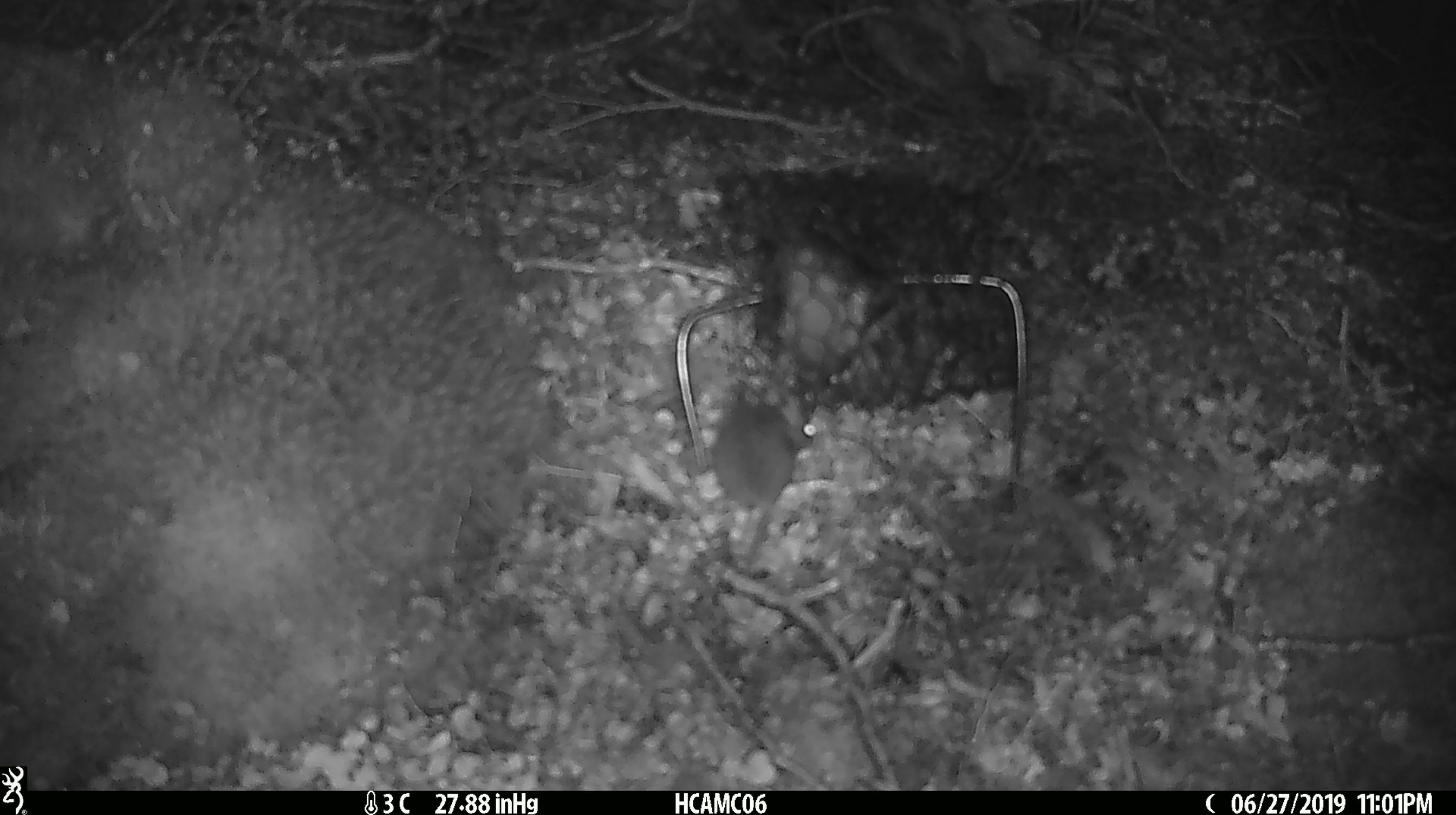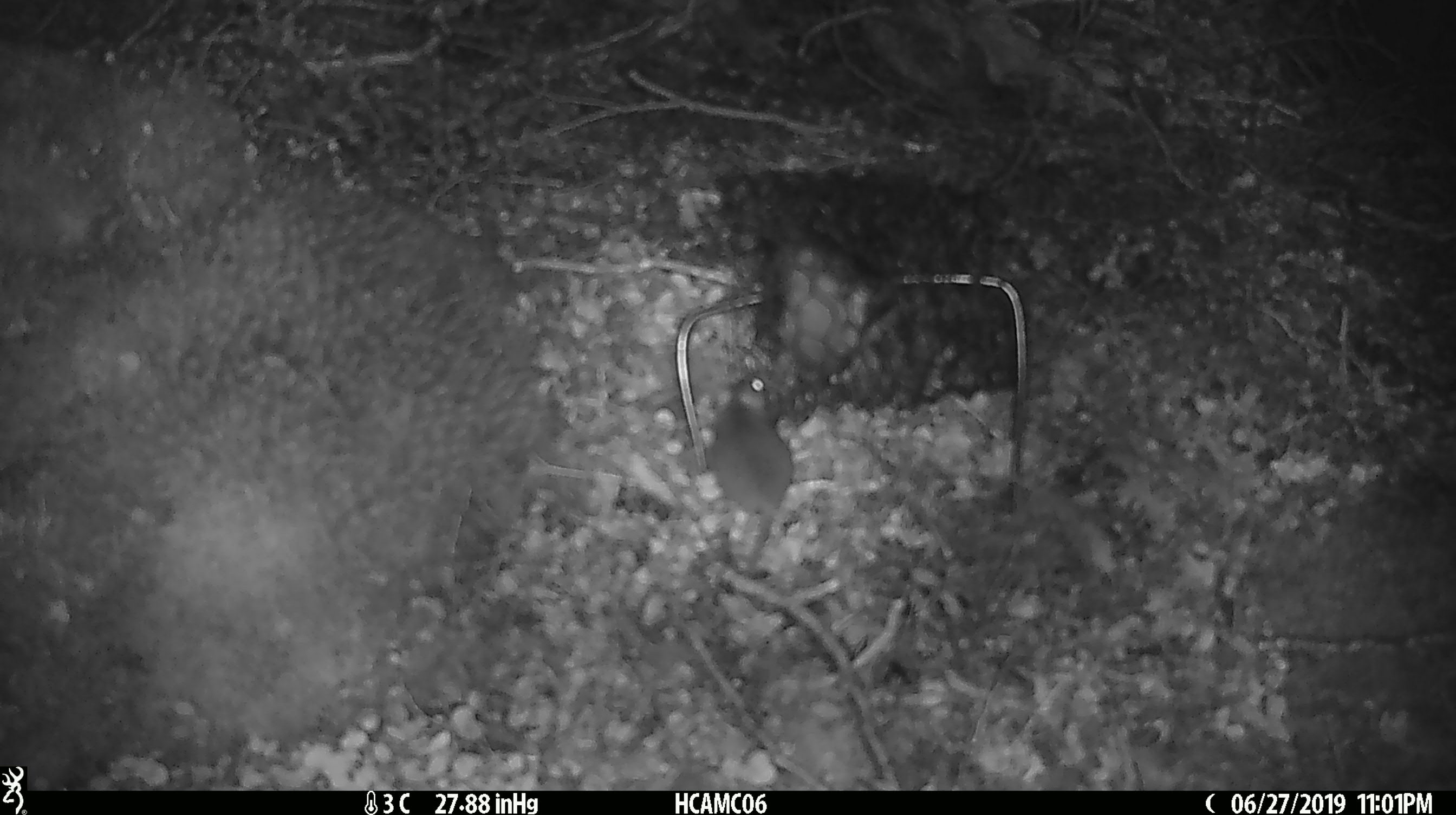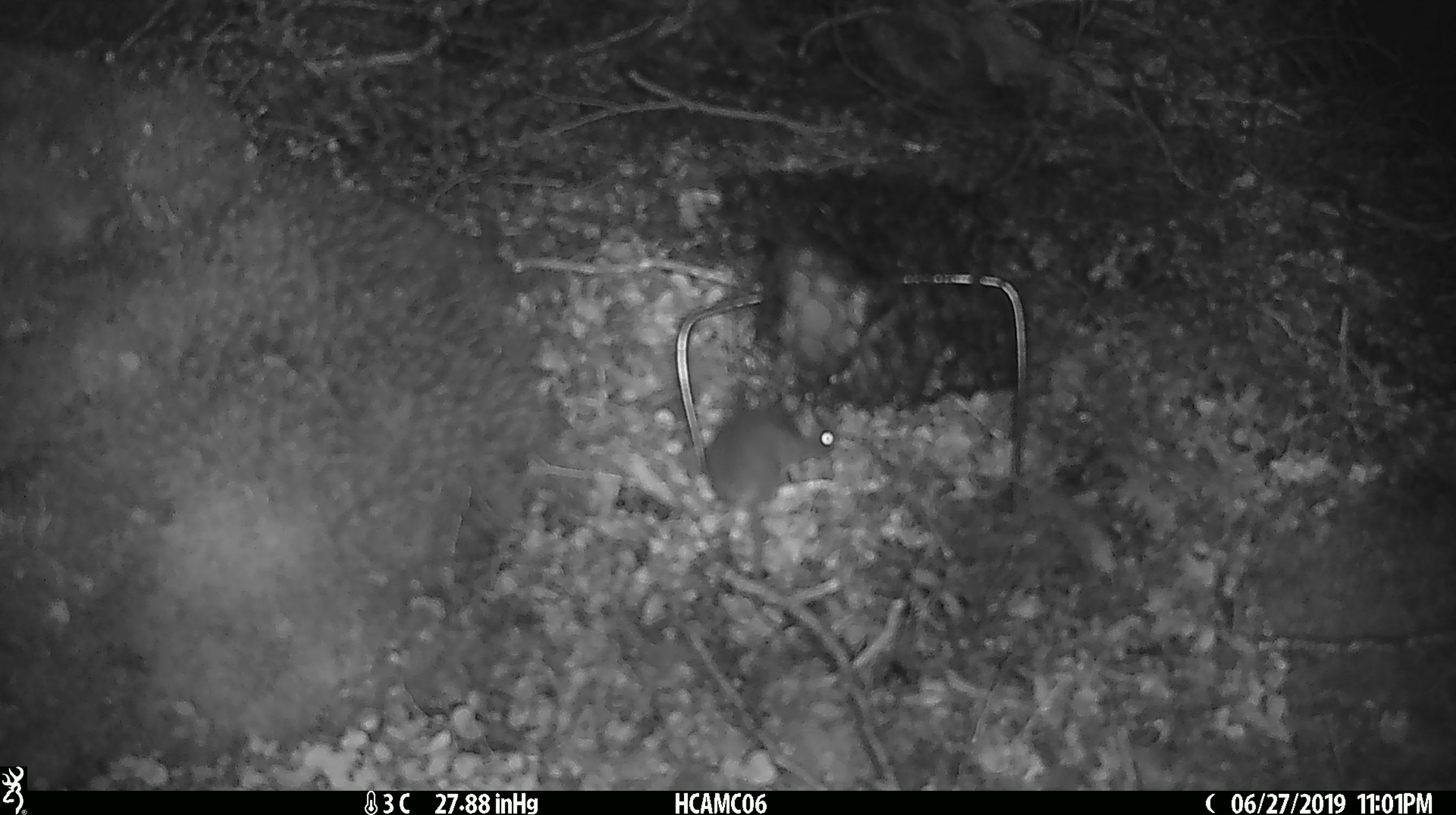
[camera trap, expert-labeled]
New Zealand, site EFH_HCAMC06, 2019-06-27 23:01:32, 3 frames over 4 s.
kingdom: Animalia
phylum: Chordata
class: Mammalia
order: Rodentia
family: Muridae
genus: Mus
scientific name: Mus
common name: mouse